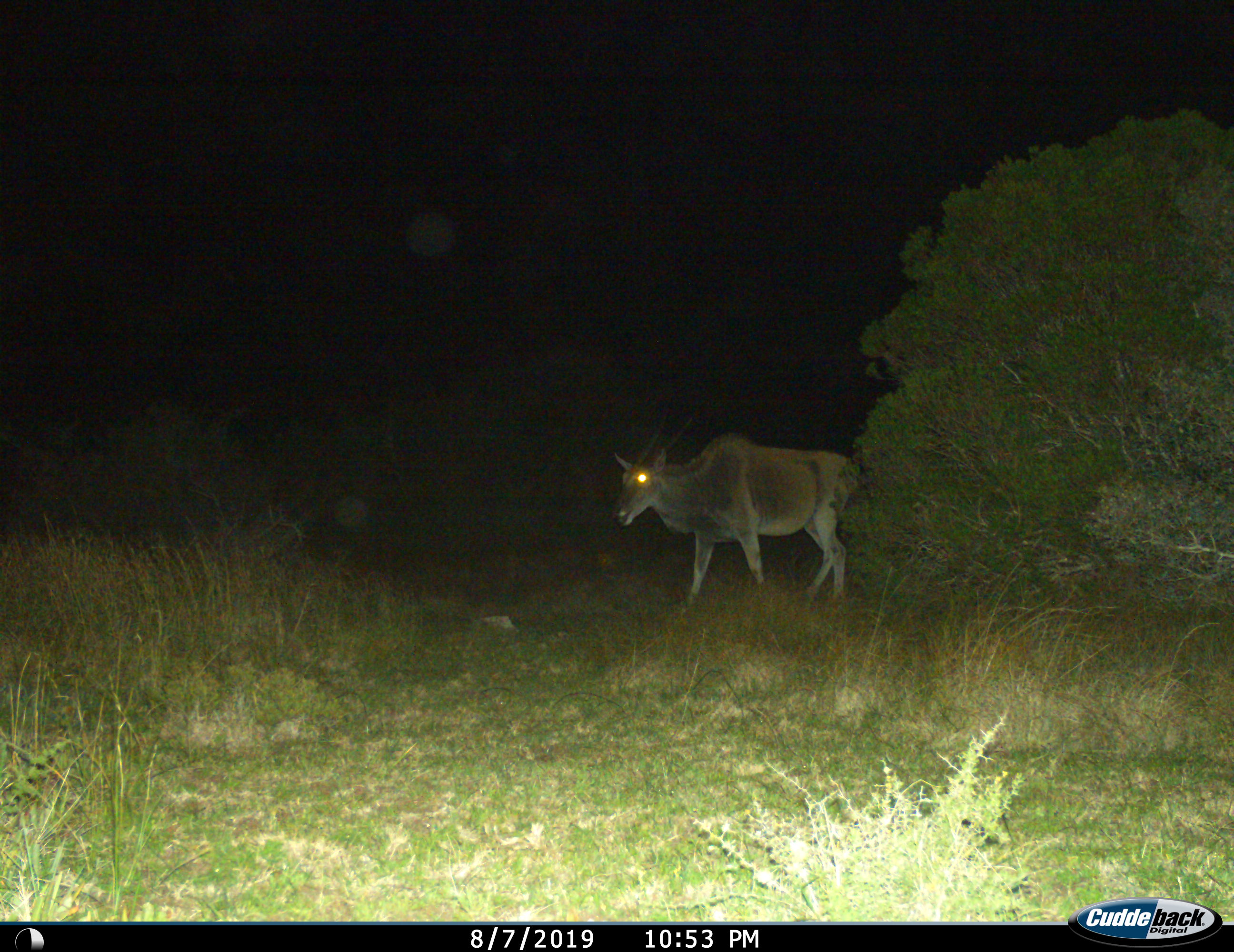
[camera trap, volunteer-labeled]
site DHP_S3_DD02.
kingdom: Animalia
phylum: Chordata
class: Mammalia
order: Artiodactyla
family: Bovidae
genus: Tragelaphus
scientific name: Tragelaphus oryx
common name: eland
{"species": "eland (Tragelaphus oryx)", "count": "1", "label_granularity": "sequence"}